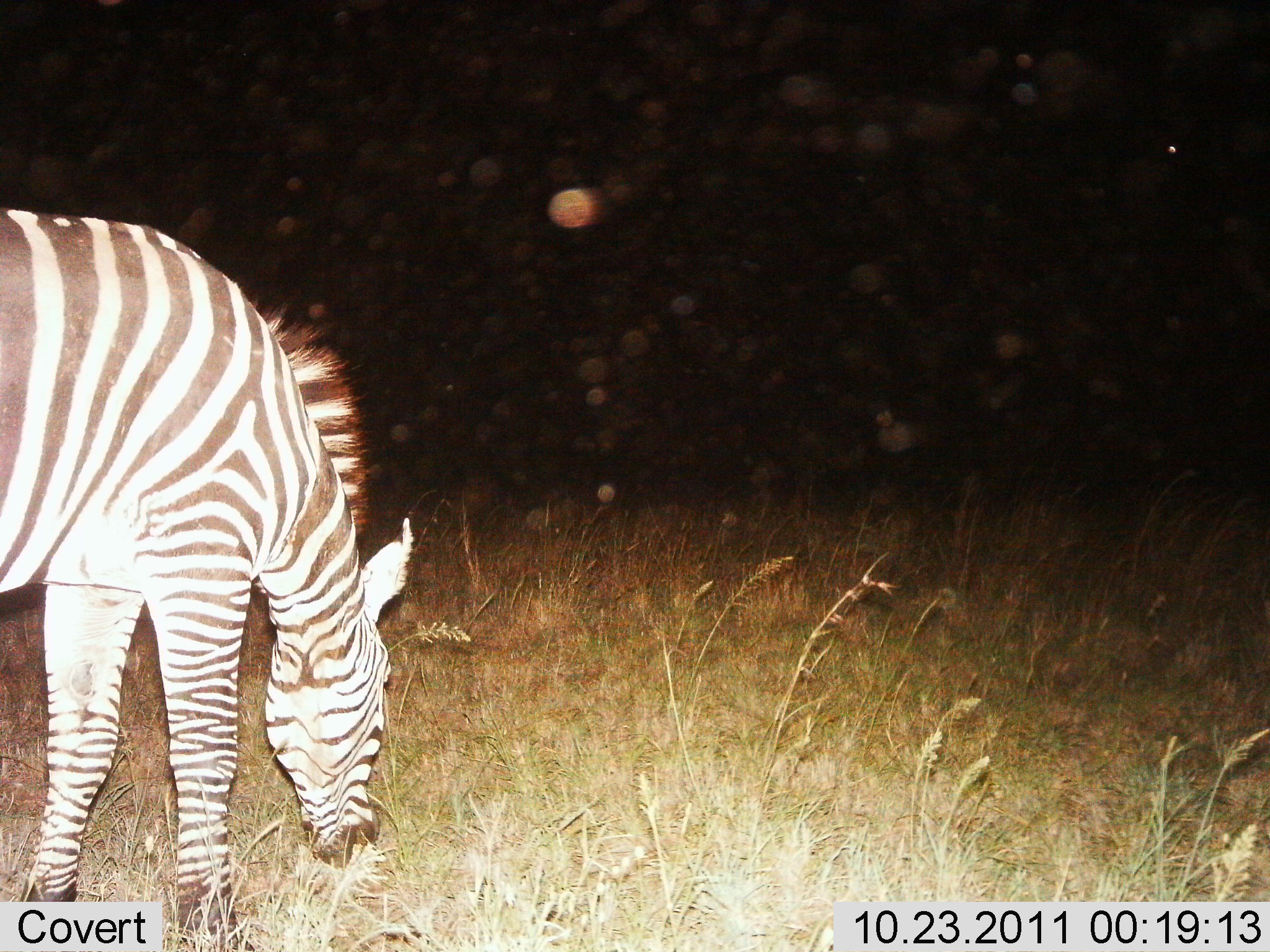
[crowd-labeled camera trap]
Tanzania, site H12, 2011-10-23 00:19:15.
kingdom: Animalia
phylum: Chordata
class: Mammalia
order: Perissodactyla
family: Equidae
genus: Equus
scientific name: Equus quagga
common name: plains zebra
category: zebra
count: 1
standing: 8%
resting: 0%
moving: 0%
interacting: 0%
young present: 0%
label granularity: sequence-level